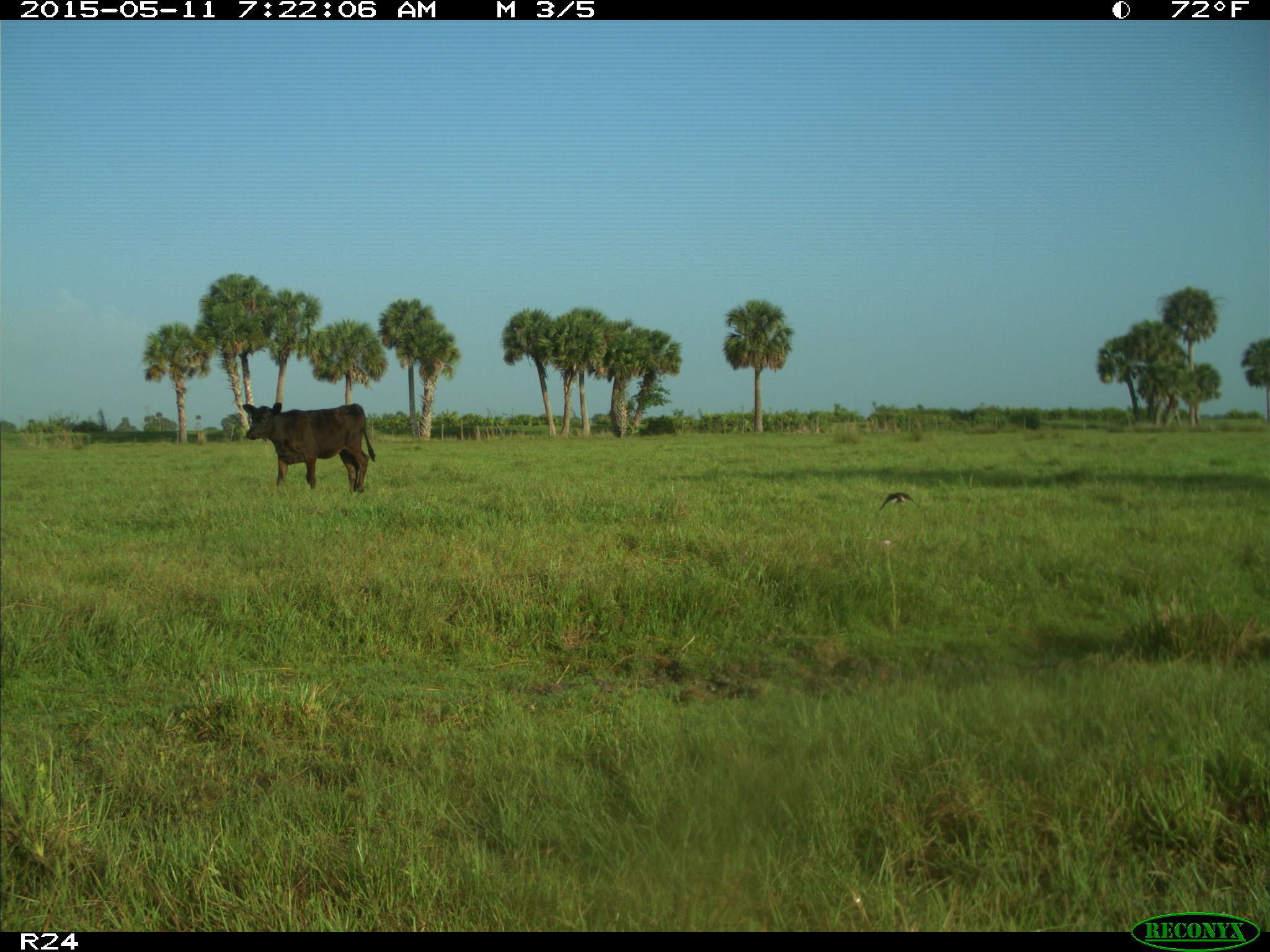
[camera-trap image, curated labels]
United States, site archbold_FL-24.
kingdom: Animalia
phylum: Chordata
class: Mammalia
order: Artiodactyla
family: Bovidae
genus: Bos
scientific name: Bos taurus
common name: domestic cow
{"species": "Bos taurus (domestic cow)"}